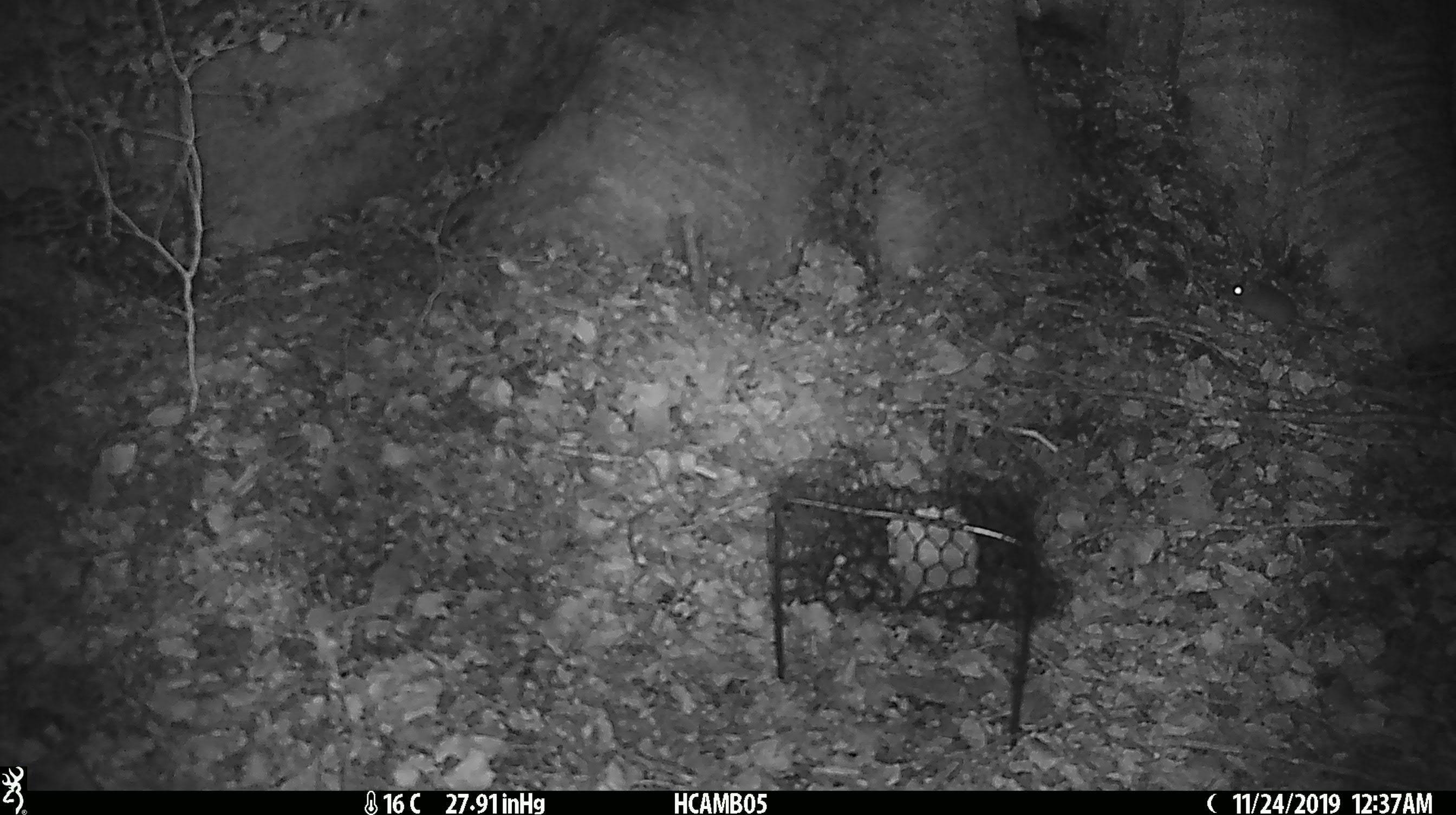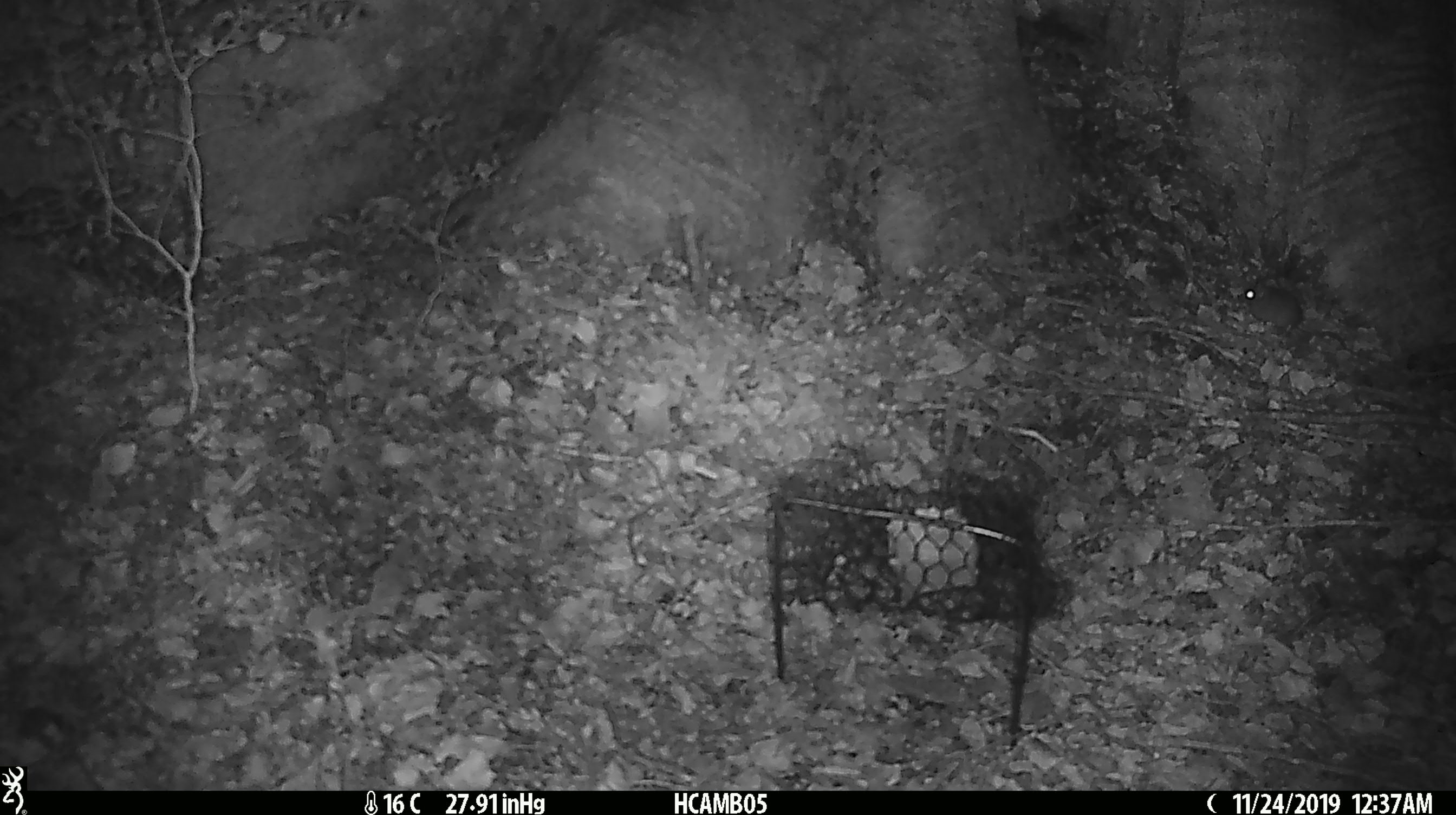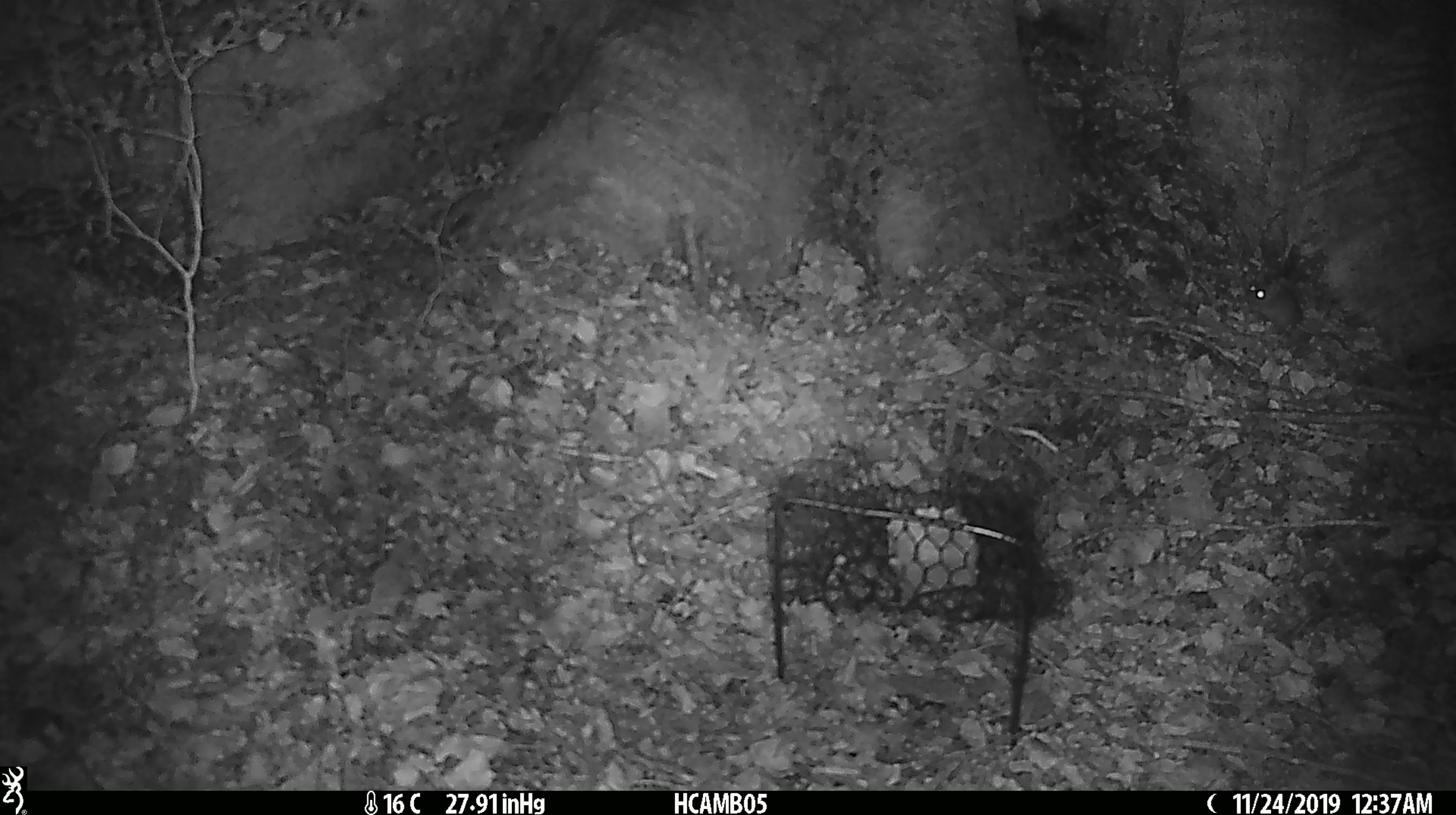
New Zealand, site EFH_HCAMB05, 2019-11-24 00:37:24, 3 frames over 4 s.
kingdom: Animalia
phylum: Chordata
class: Mammalia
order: Rodentia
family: Muridae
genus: Mus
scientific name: Mus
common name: mouse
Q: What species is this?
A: Mouse (Mus).